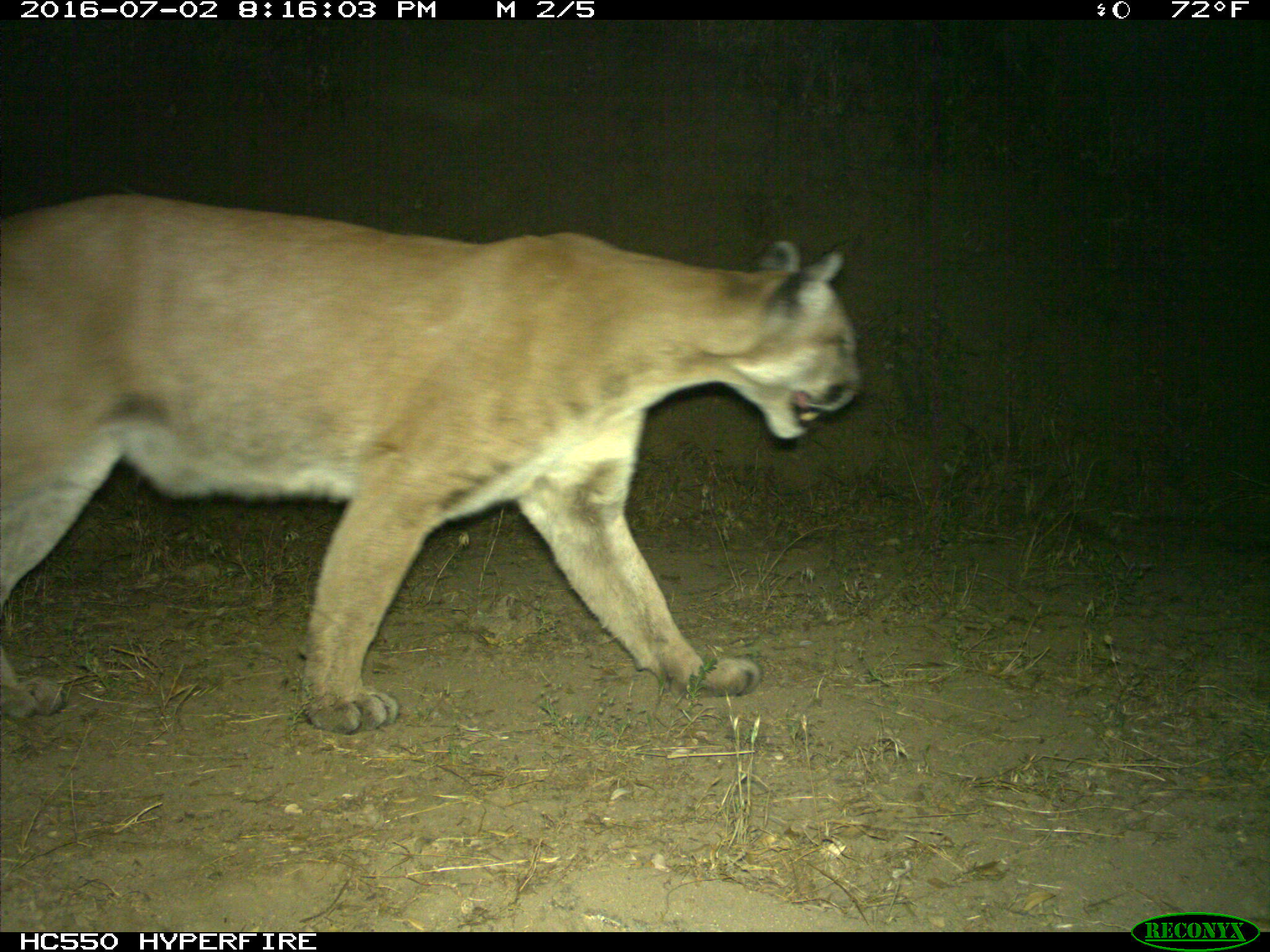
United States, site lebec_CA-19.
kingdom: Animalia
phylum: Chordata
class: Mammalia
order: Carnivora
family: Felidae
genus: Puma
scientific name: Puma concolor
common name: mountain lion